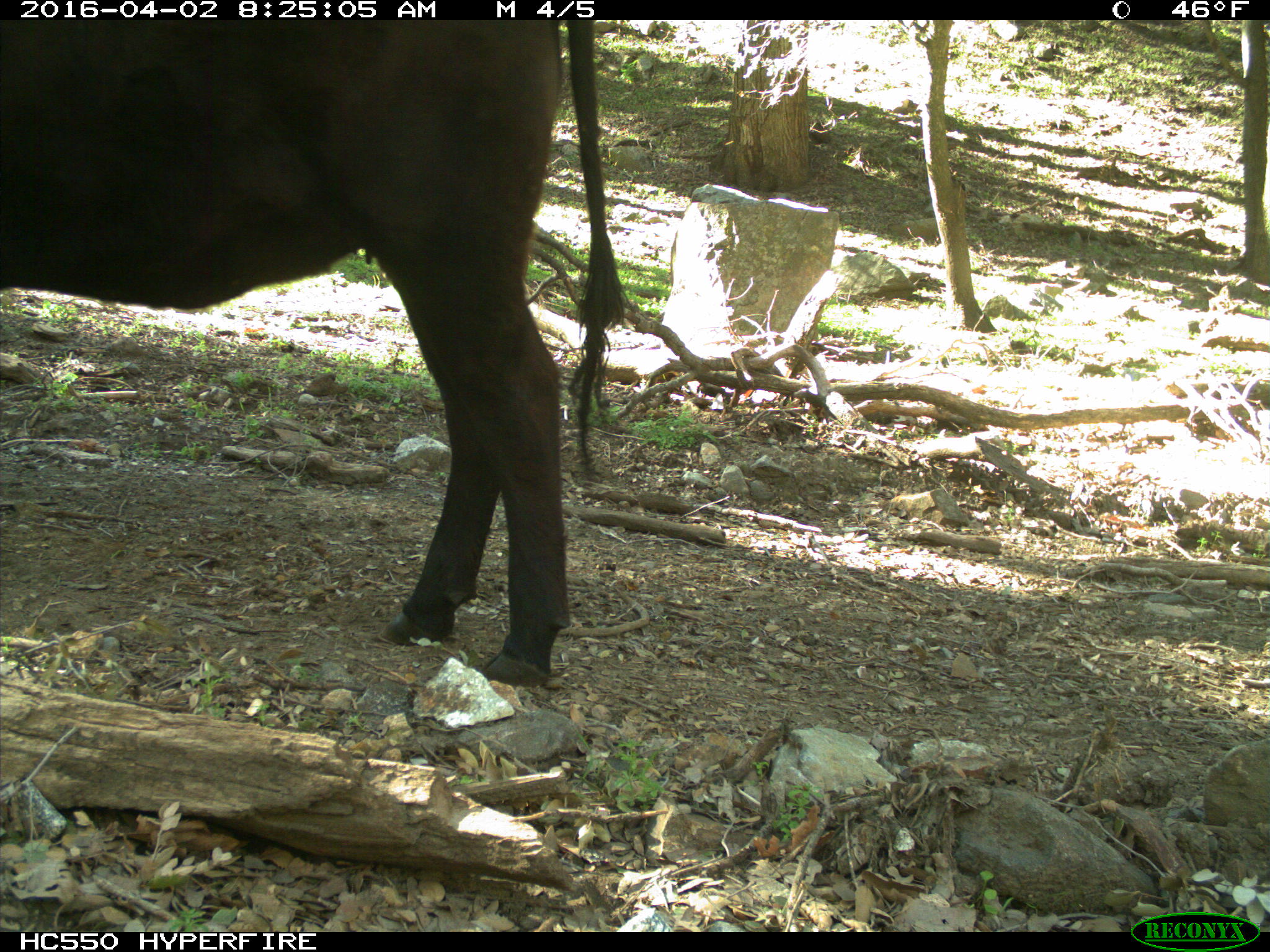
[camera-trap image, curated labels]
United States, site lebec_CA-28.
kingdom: Animalia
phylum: Chordata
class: Mammalia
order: Artiodactyla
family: Bovidae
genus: Bos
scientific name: Bos taurus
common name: domestic cow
Bos taurus (domestic cow).